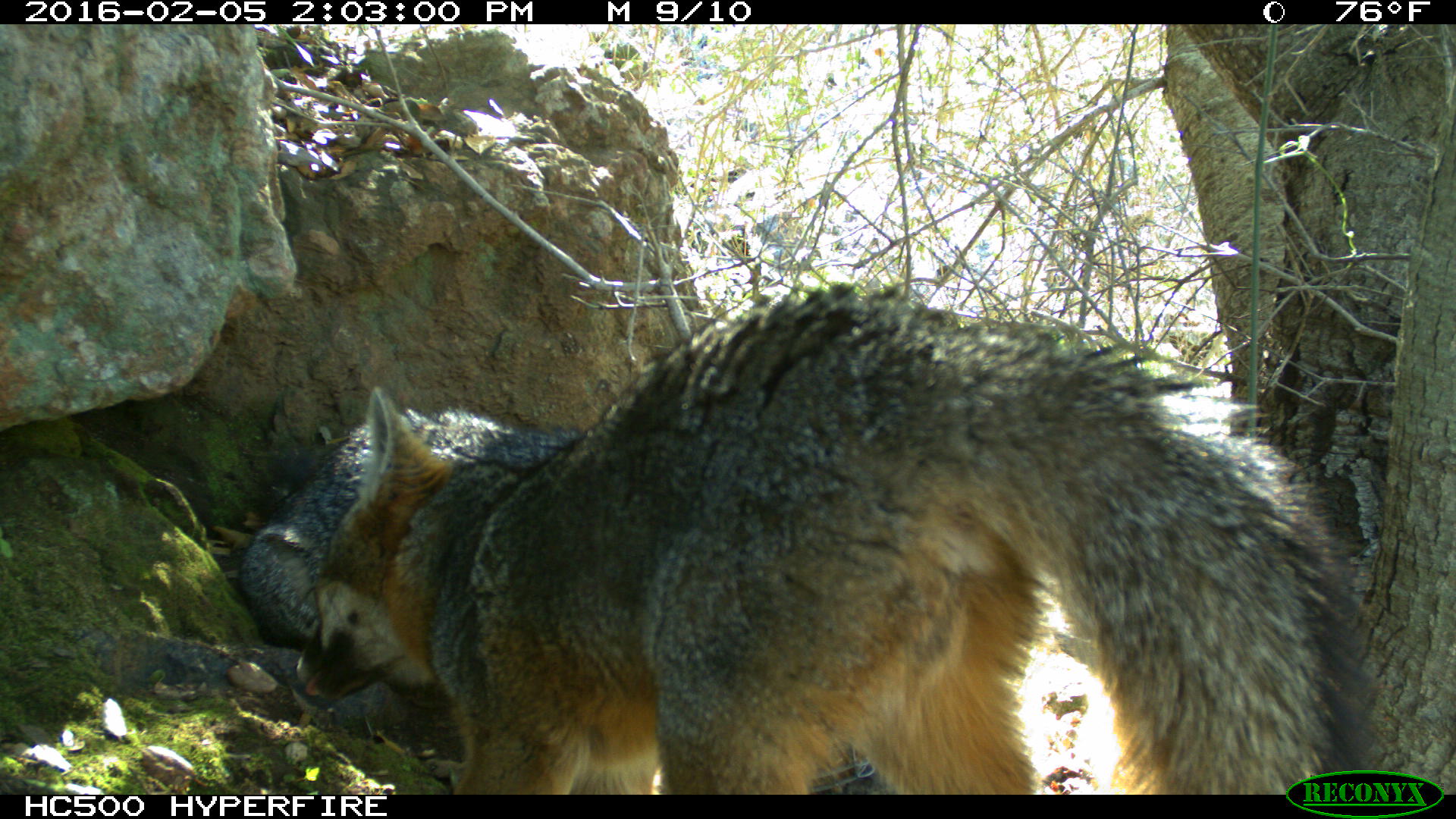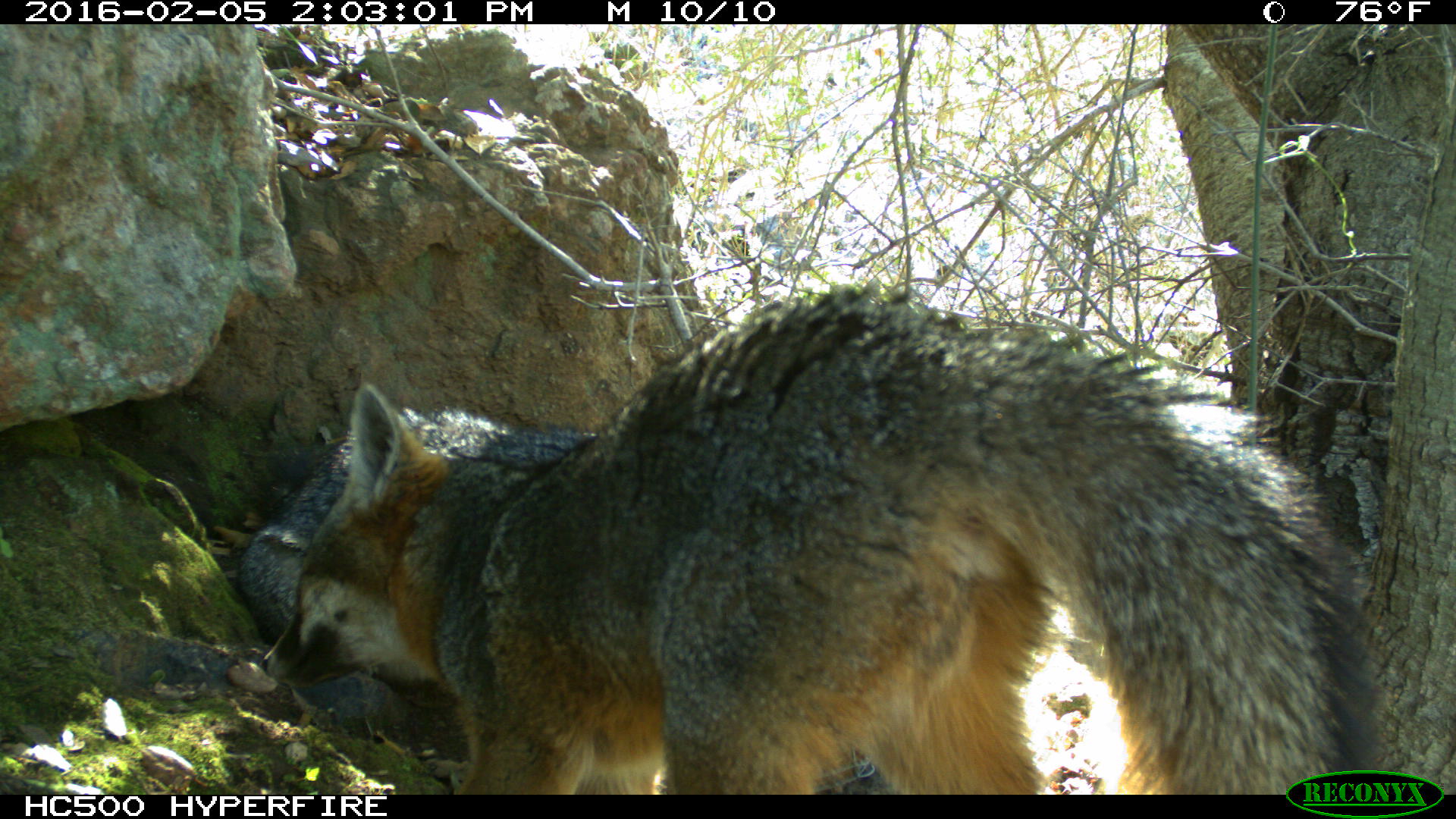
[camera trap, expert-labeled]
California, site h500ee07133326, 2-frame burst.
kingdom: Animalia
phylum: Chordata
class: Mammalia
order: Carnivora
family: Canidae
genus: Urocyon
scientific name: Urocyon littoralis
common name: island fox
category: fox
Fox (island fox) (Urocyon littoralis).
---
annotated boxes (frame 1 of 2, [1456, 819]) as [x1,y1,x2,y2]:
fox: [296,283,1385,794]; [240,406,591,648]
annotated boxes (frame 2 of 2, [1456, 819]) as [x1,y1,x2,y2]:
fox: [262,291,1382,794]; [240,398,608,655]